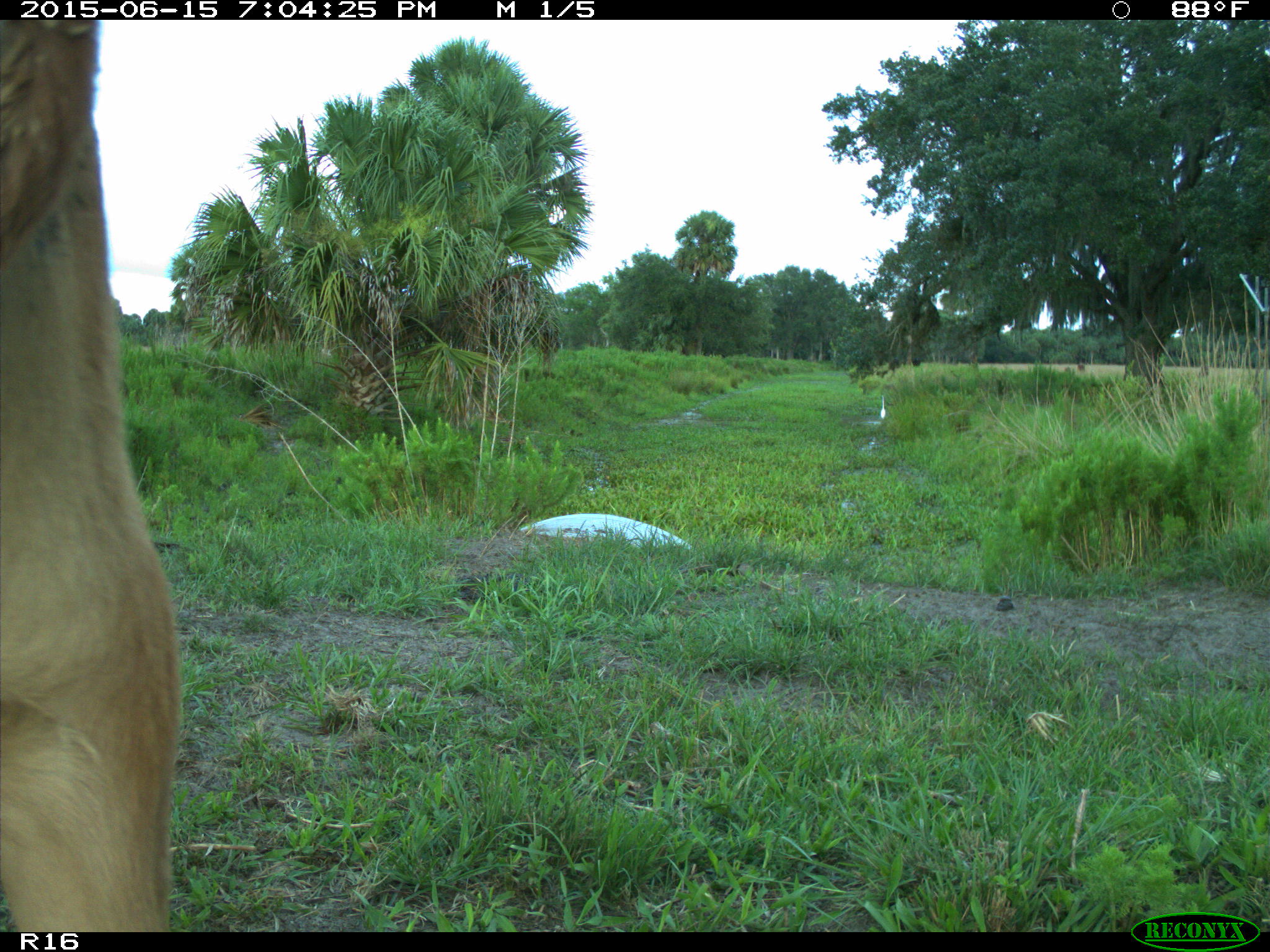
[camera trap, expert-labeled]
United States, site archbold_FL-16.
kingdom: Animalia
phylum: Chordata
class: Mammalia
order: Artiodactyla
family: Bovidae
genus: Bos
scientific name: Bos taurus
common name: domestic cow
Bos taurus (domestic cow).